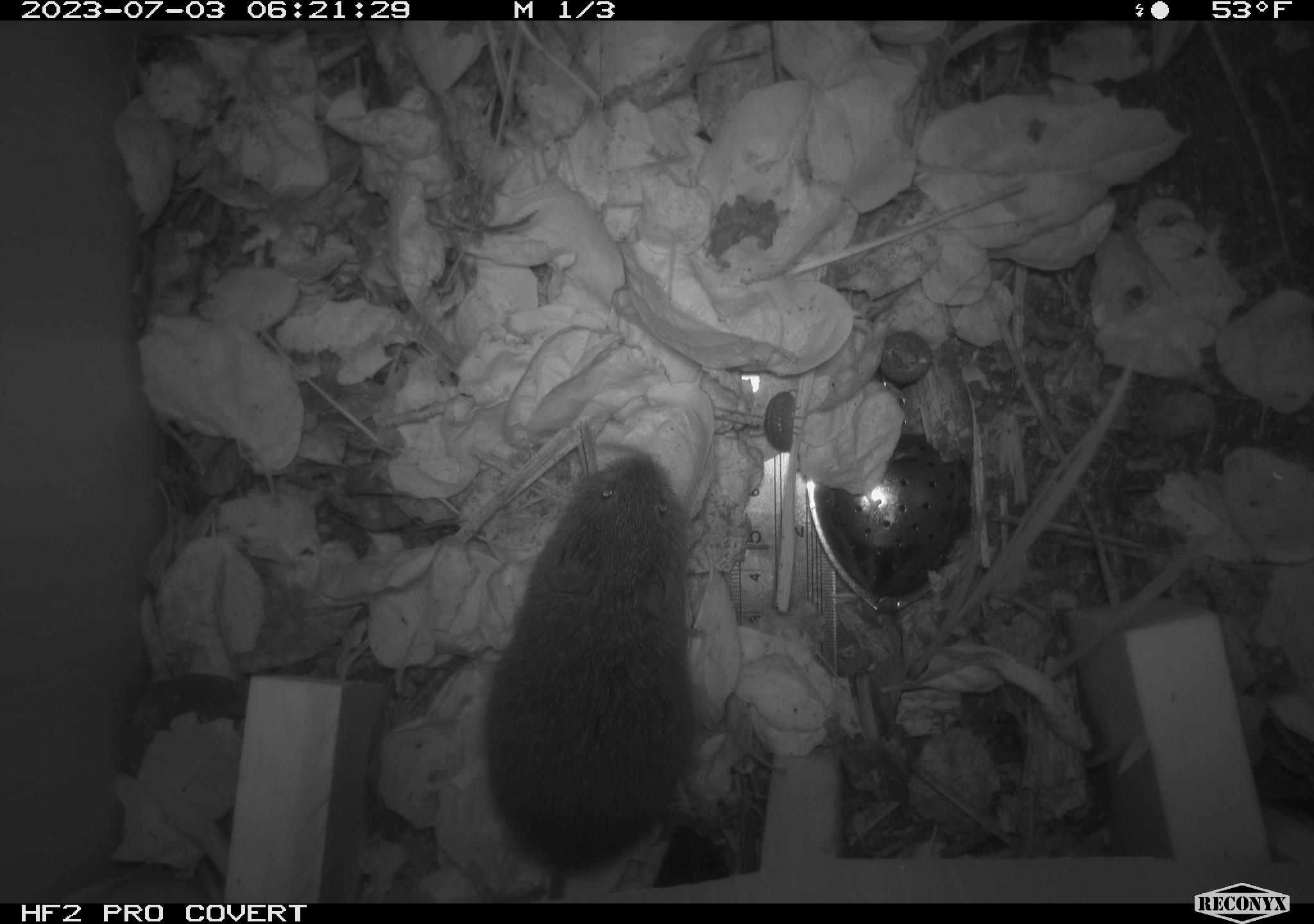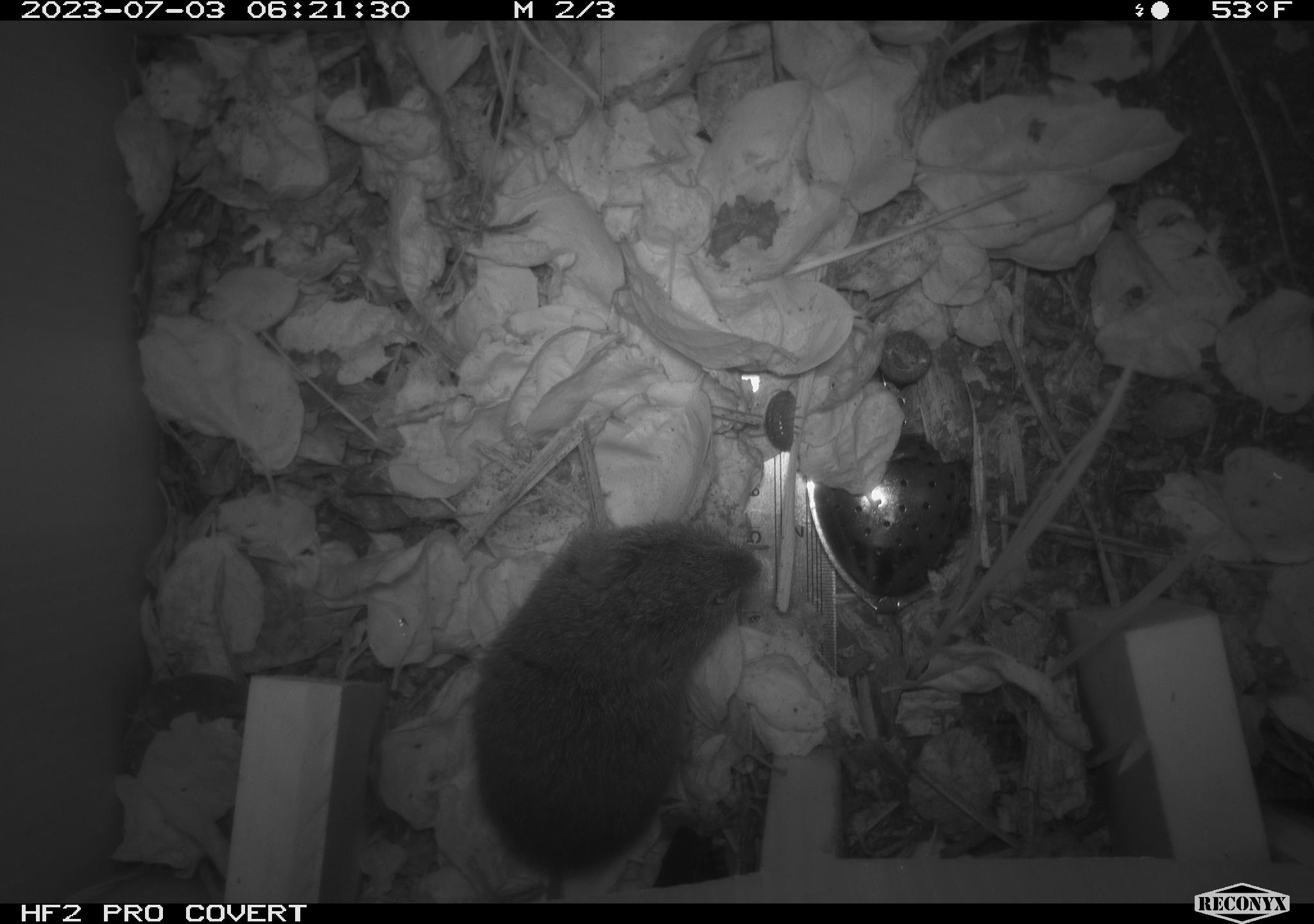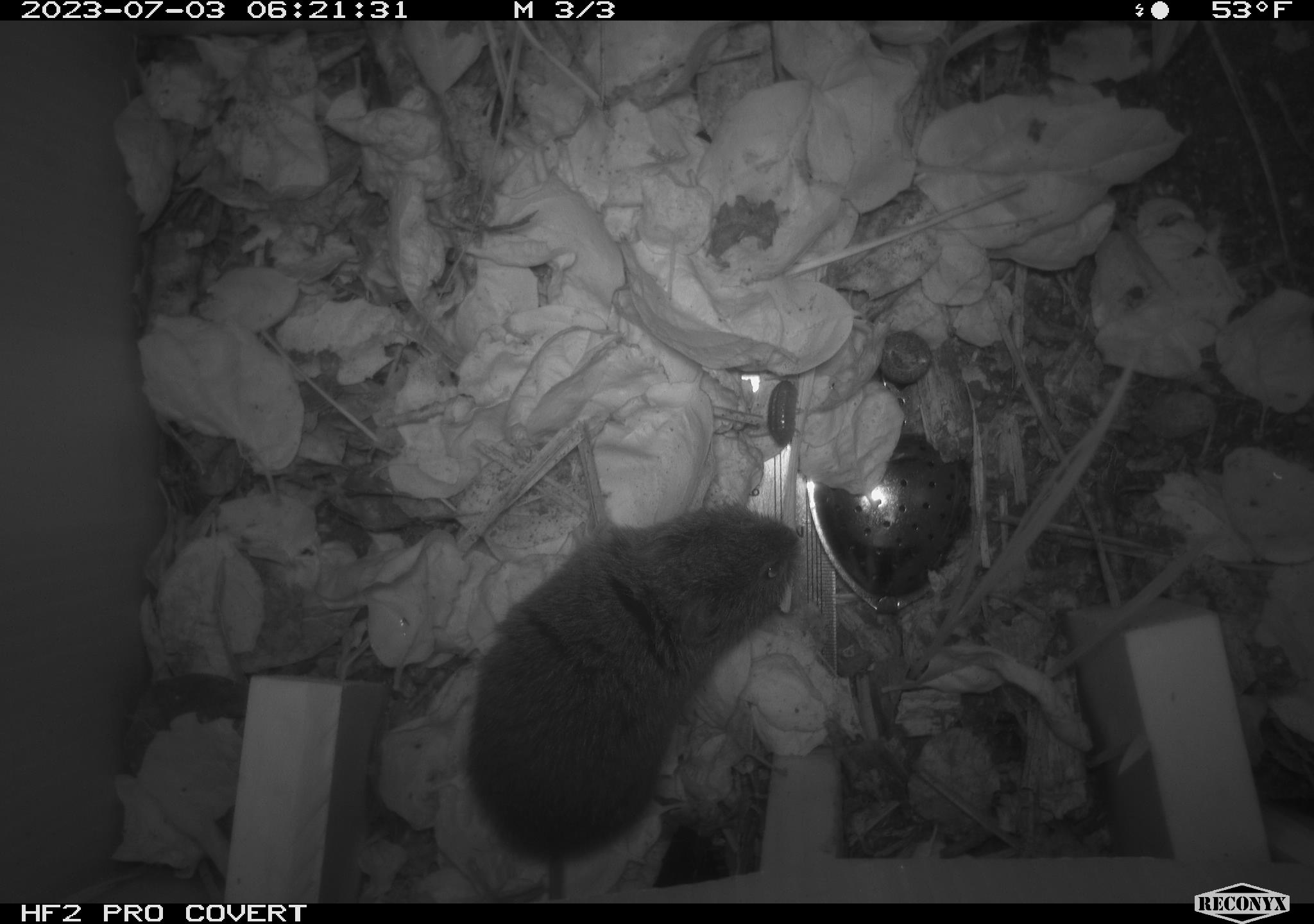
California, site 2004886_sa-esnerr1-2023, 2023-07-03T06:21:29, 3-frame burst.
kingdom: Animalia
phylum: Chordata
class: Mammalia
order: Rodentia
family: Cricetidae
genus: Microtus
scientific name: Microtus californicus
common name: california vole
California vole (Microtus californicus).